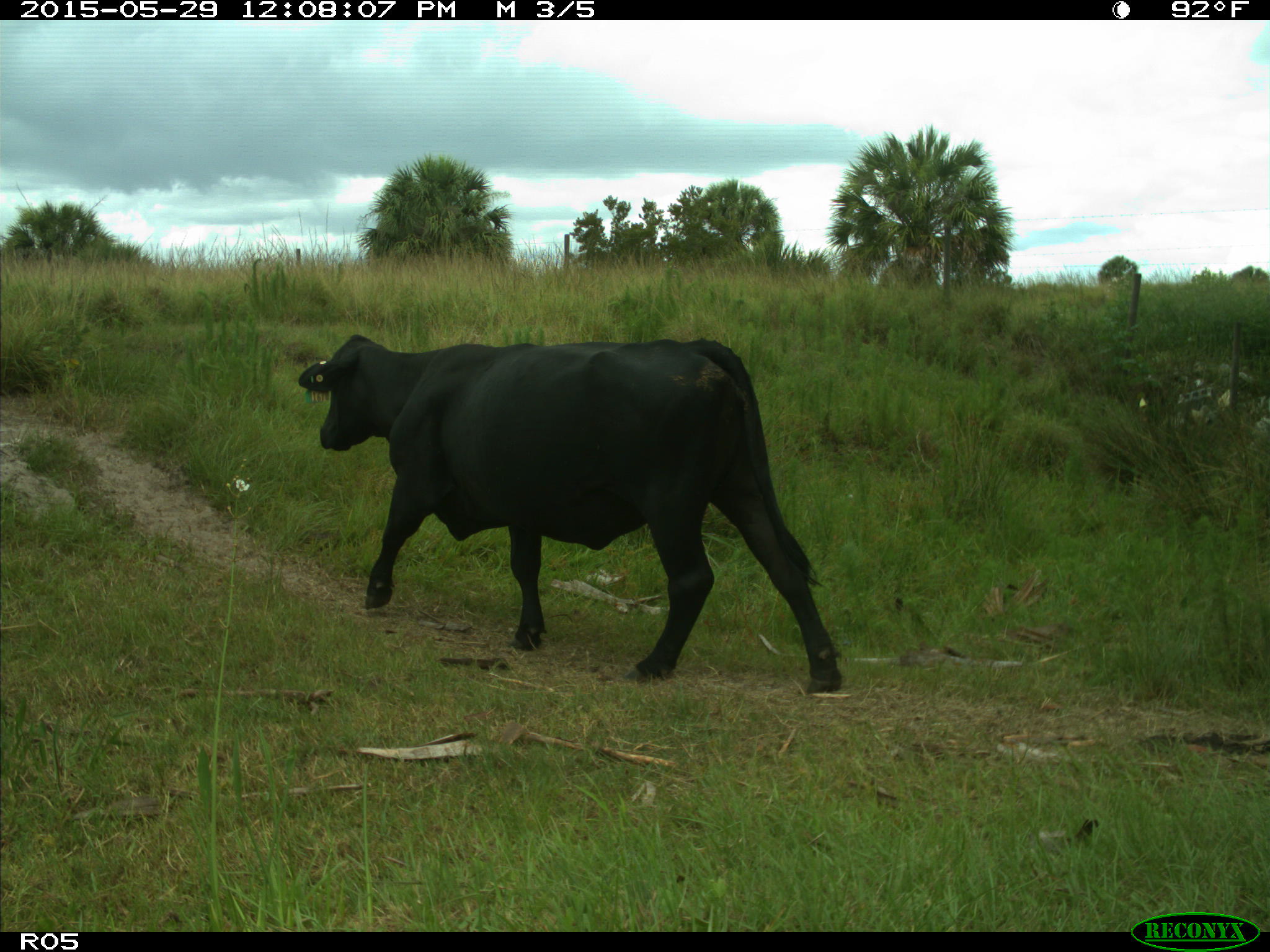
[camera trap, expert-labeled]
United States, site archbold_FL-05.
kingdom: Animalia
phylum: Chordata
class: Mammalia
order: Artiodactyla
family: Bovidae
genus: Bos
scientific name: Bos taurus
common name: domestic cow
Bos taurus (domestic cow).